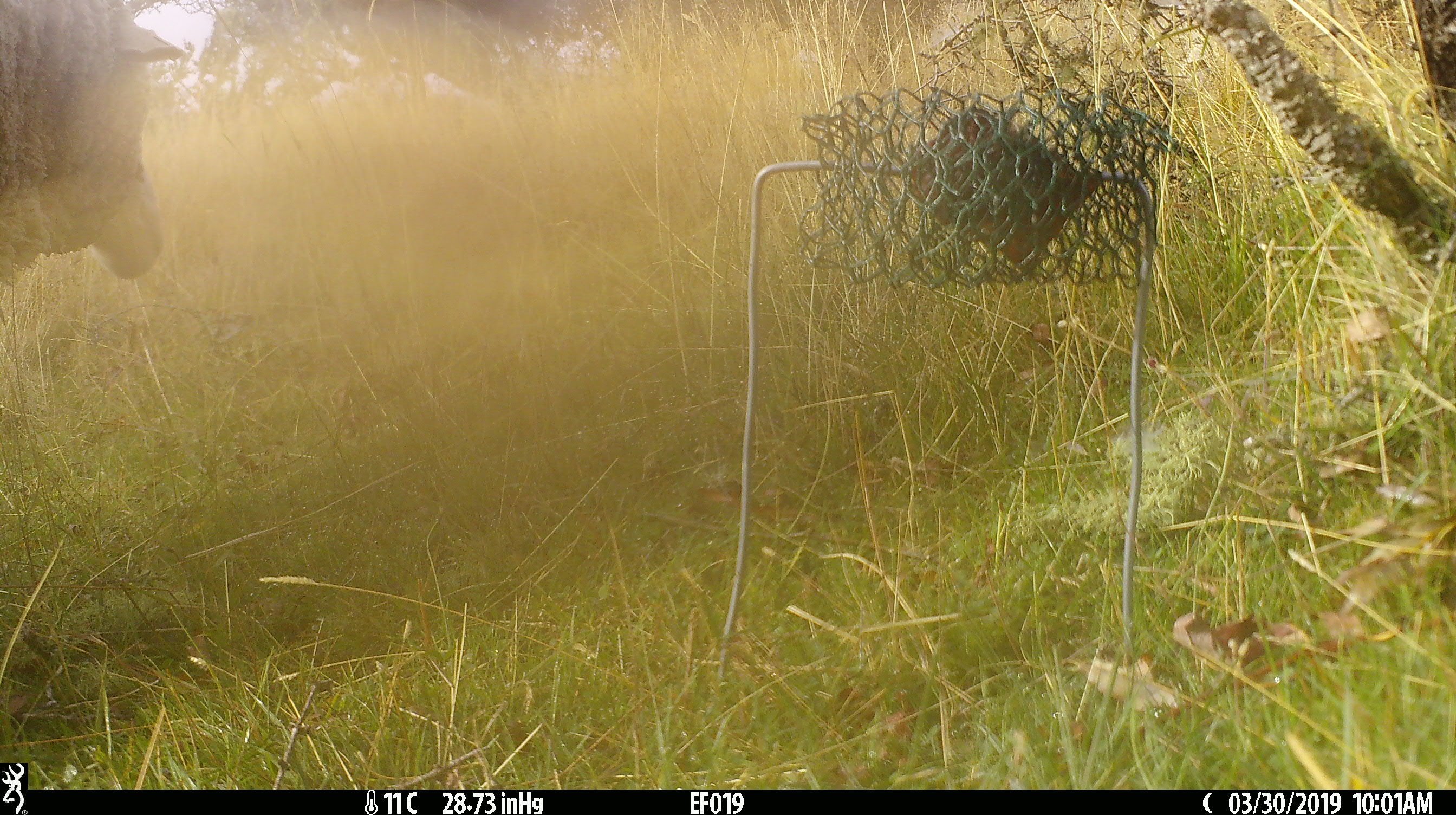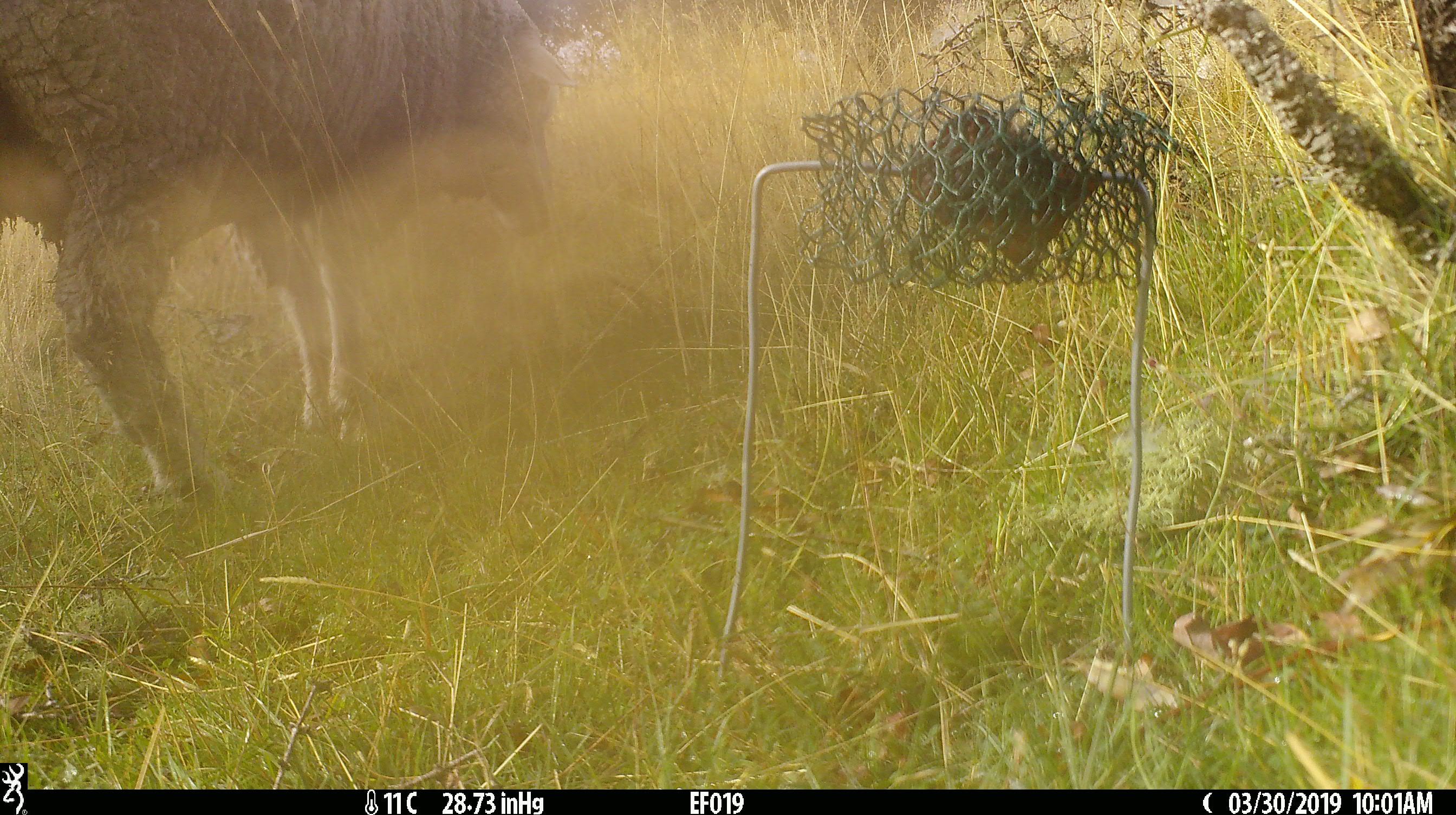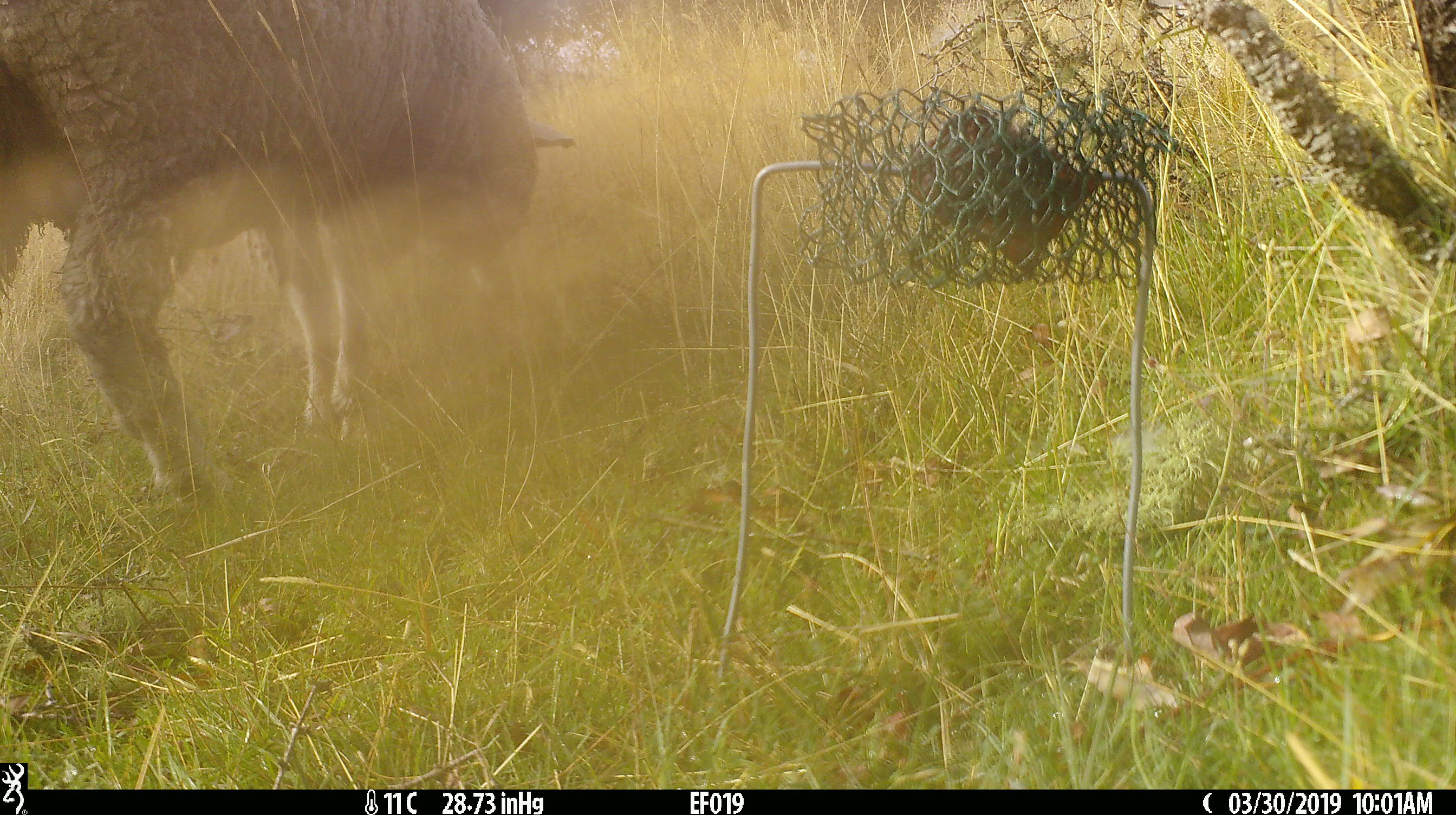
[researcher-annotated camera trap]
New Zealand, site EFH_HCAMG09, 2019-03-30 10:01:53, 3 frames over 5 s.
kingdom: Animalia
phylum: Chordata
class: Mammalia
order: Artiodactyla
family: Bovidae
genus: Ovis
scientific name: Ovis aries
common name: domestic sheep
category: sheep